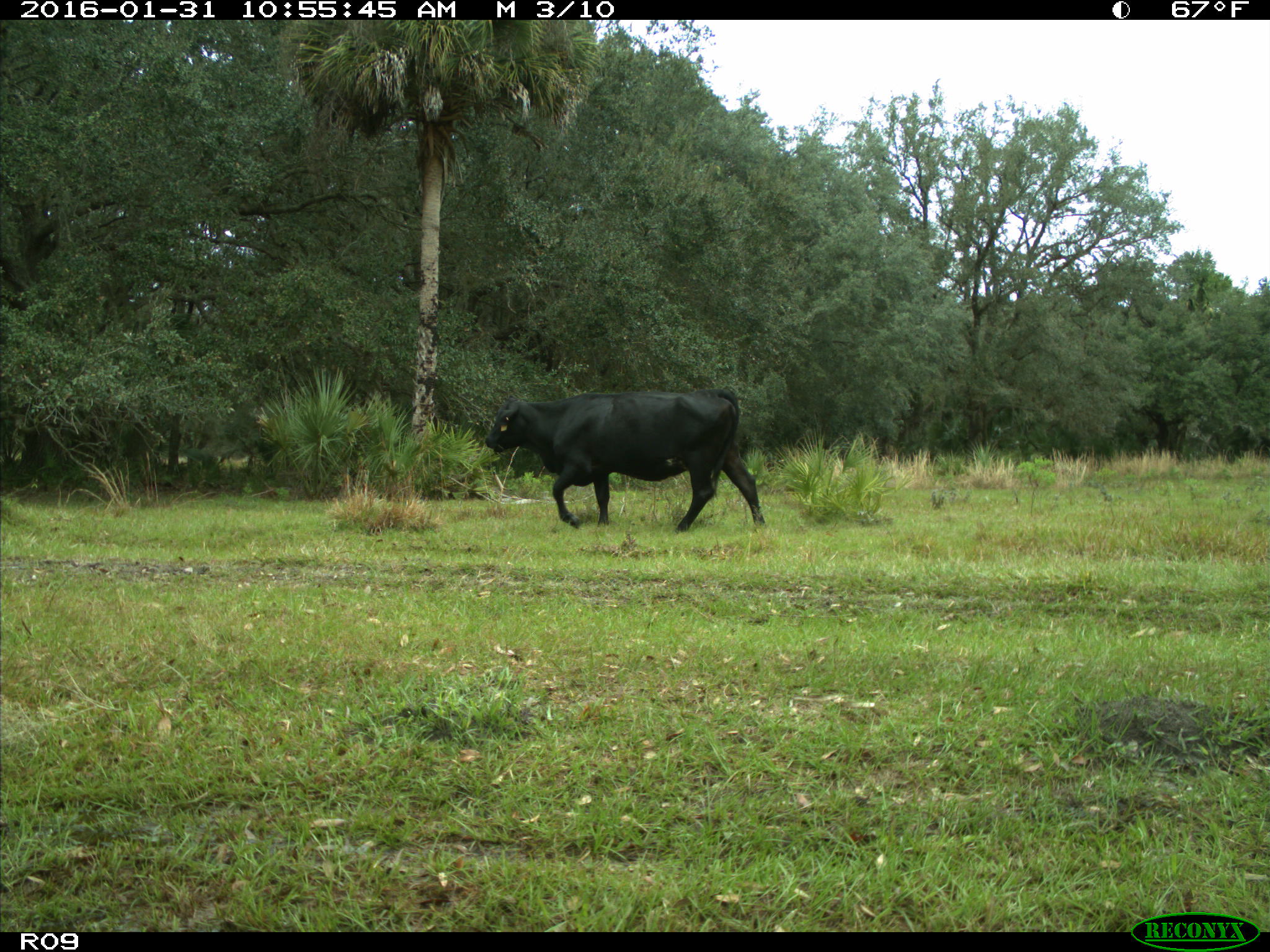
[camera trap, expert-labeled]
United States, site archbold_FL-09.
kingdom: Animalia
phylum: Chordata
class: Mammalia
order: Artiodactyla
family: Bovidae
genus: Bos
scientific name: Bos taurus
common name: domestic cow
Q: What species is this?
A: Bos taurus (domestic cow).